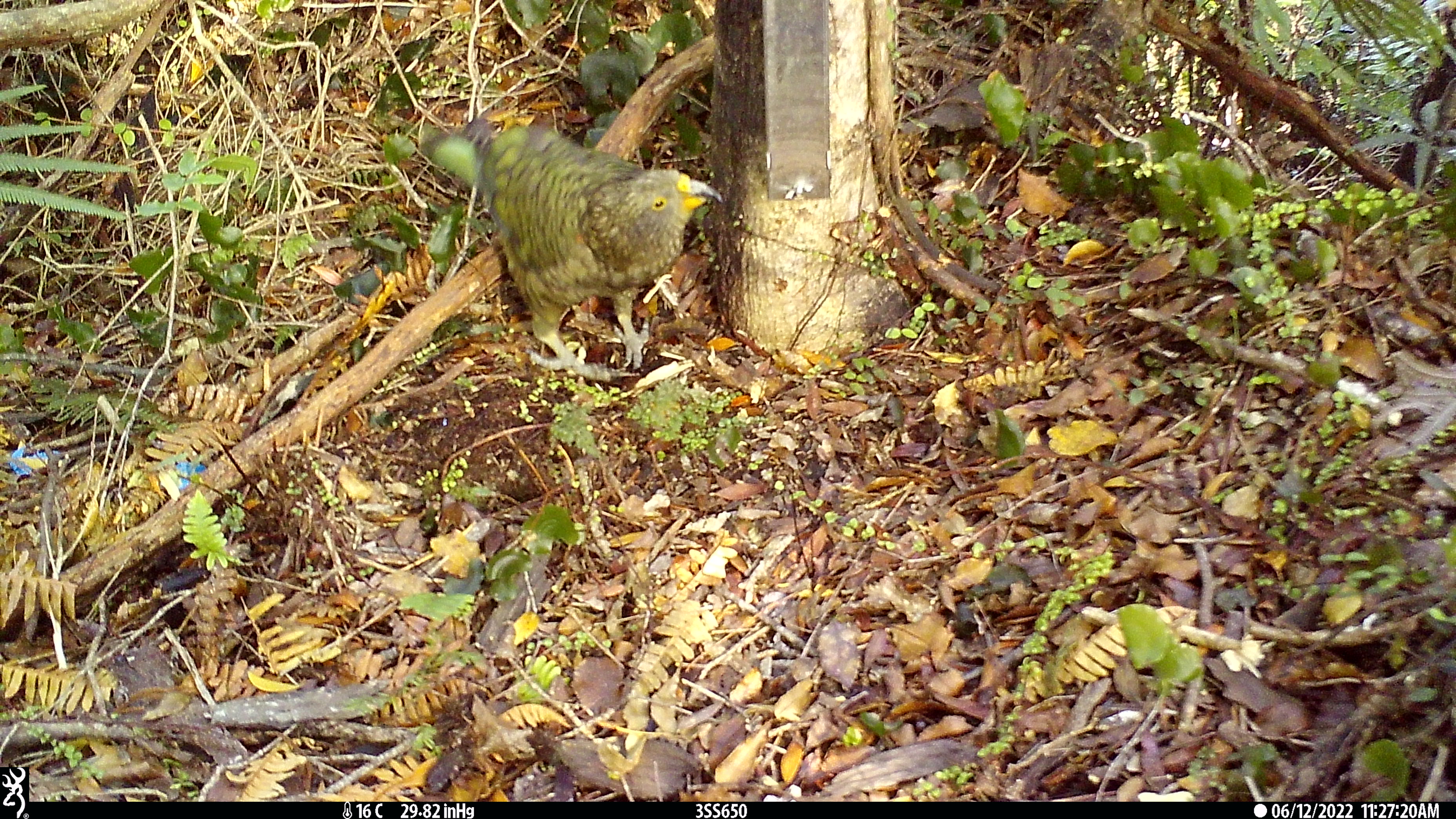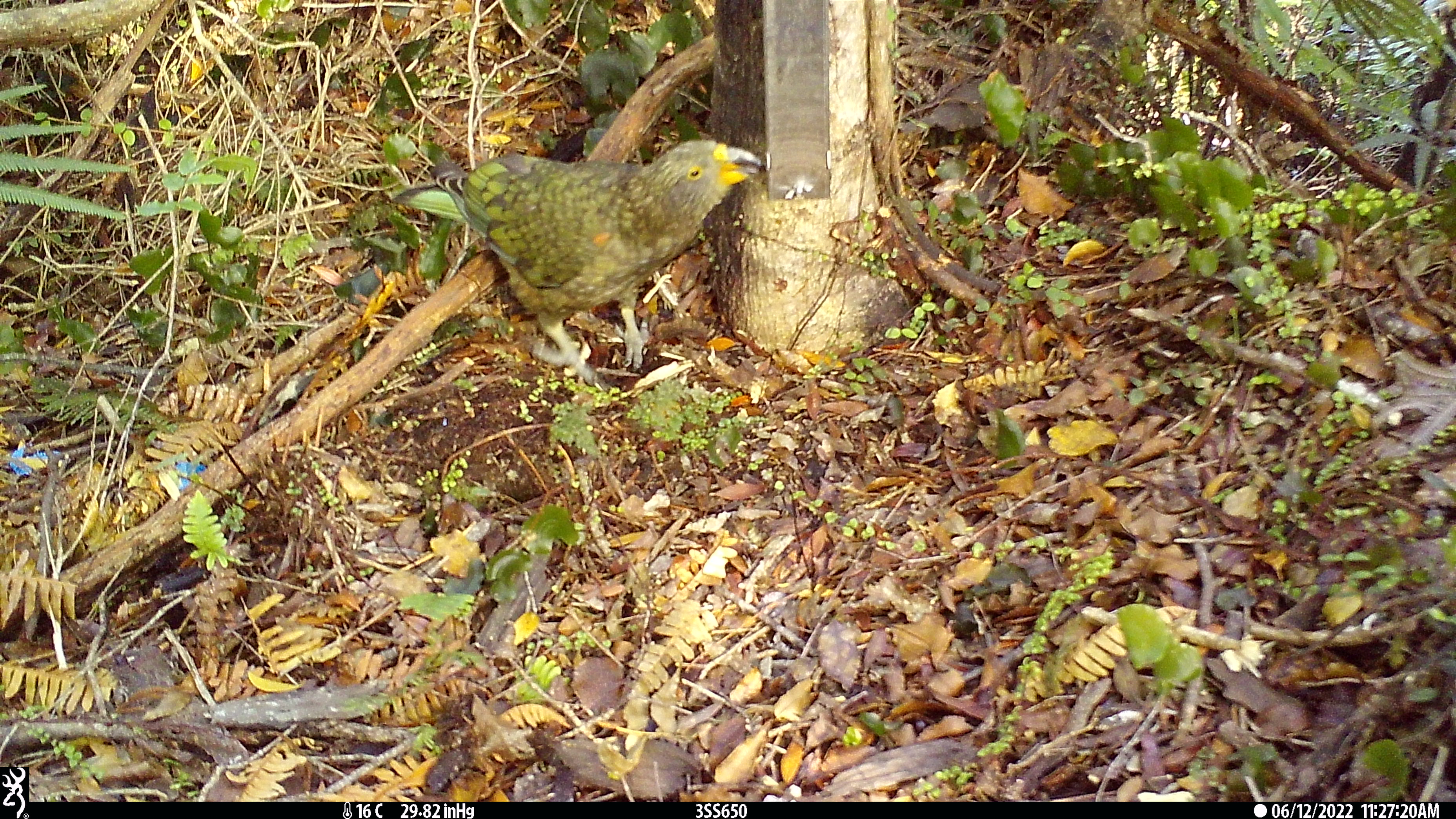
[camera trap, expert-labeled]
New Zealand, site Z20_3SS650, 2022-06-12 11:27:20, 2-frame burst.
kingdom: Animalia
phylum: Chordata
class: Aves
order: Psittaciformes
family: Strigopidae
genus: Nestor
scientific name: Nestor notabilis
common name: kea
Kea (Nestor notabilis).